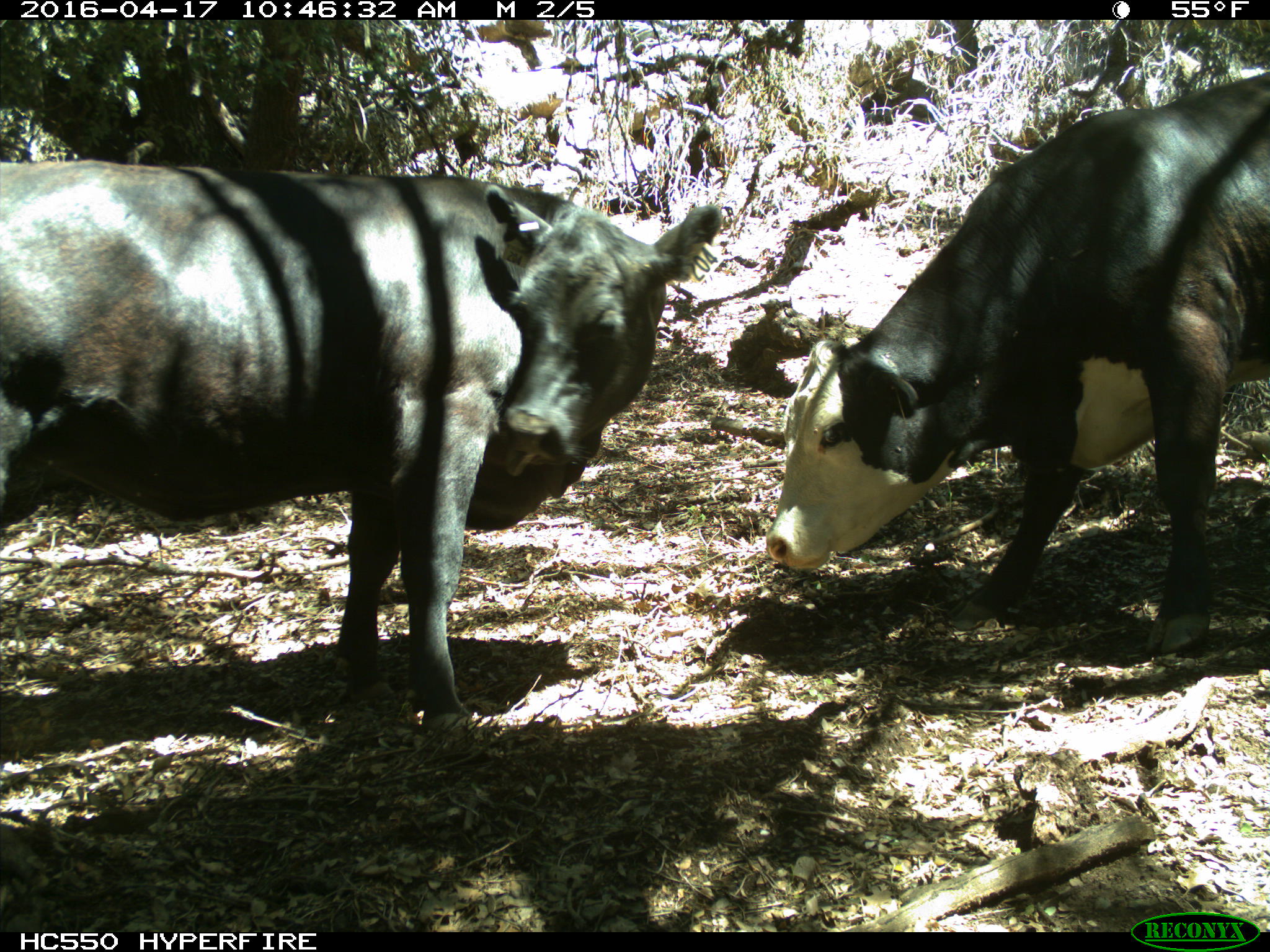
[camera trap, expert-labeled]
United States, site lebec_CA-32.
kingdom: Animalia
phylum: Chordata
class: Mammalia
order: Artiodactyla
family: Bovidae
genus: Bos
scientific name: Bos taurus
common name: domestic cow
Bos taurus (domestic cow).